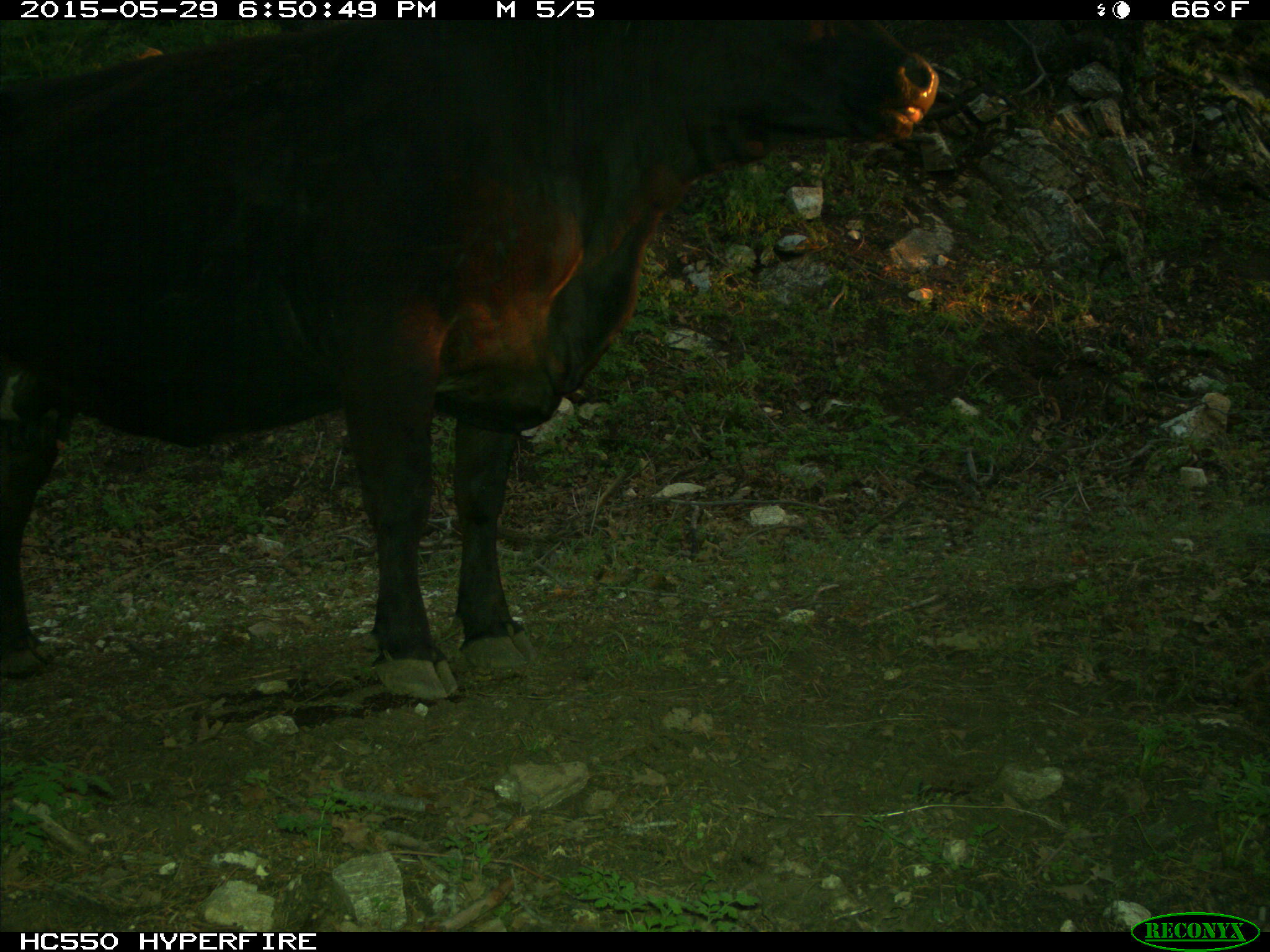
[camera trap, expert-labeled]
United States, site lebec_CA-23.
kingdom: Animalia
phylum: Chordata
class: Mammalia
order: Artiodactyla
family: Bovidae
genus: Bos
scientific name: Bos taurus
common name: domestic cow